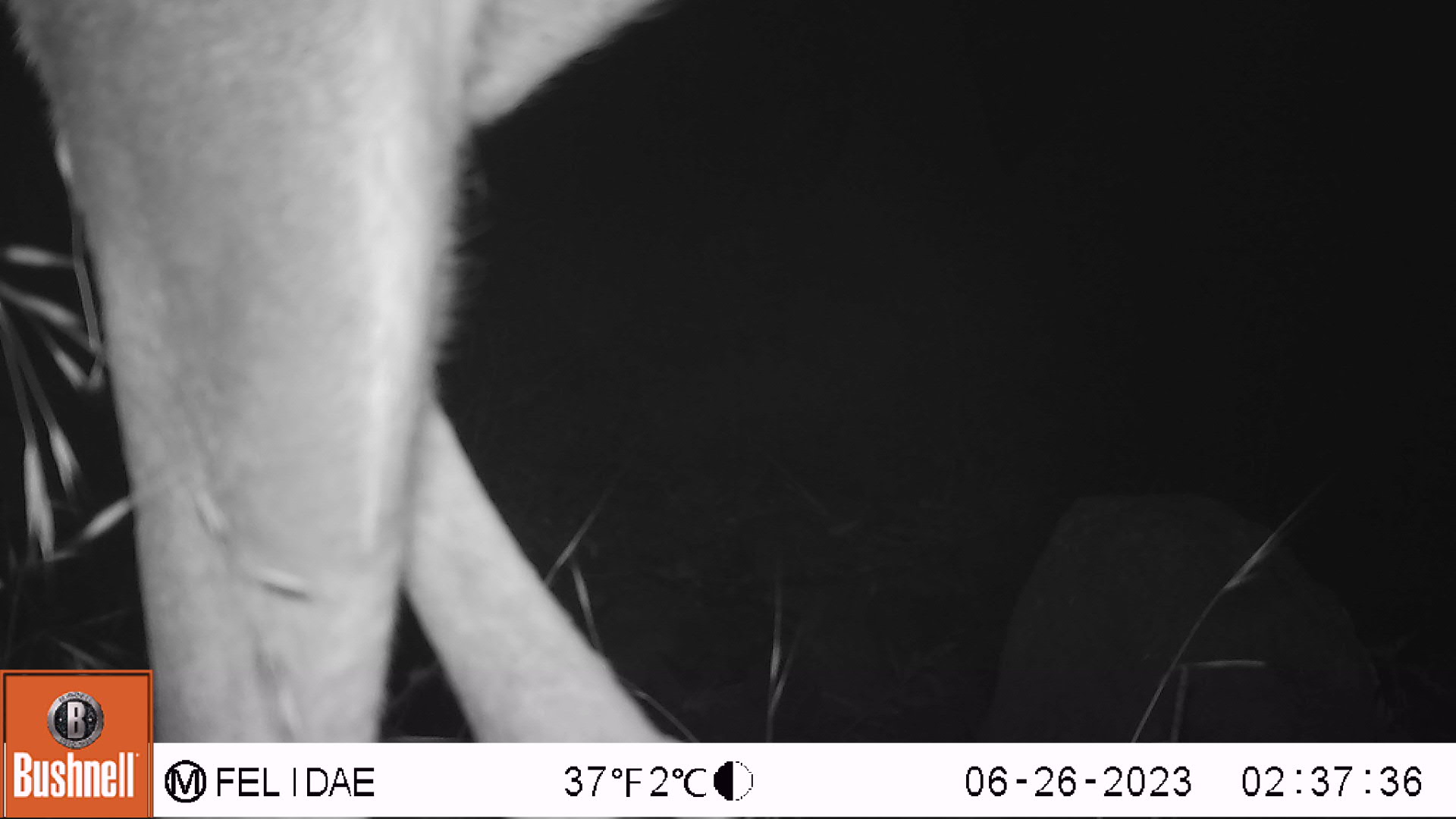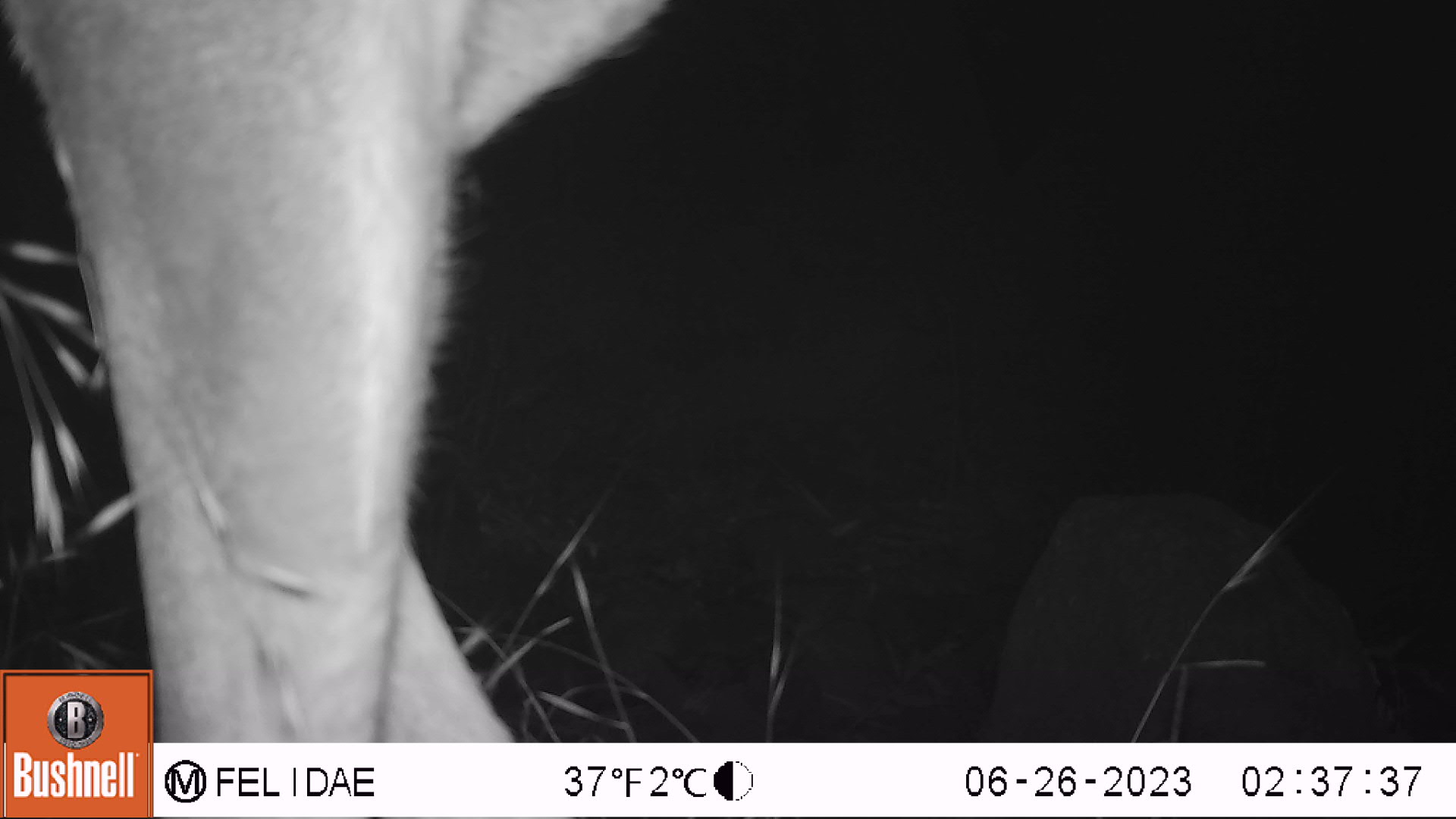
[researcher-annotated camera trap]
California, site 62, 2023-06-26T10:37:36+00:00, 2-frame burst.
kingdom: Animalia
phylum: Chordata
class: Mammalia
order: Artiodactyla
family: Cervidae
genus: Odocoileus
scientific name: Odocoileus hemionus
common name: mule deer